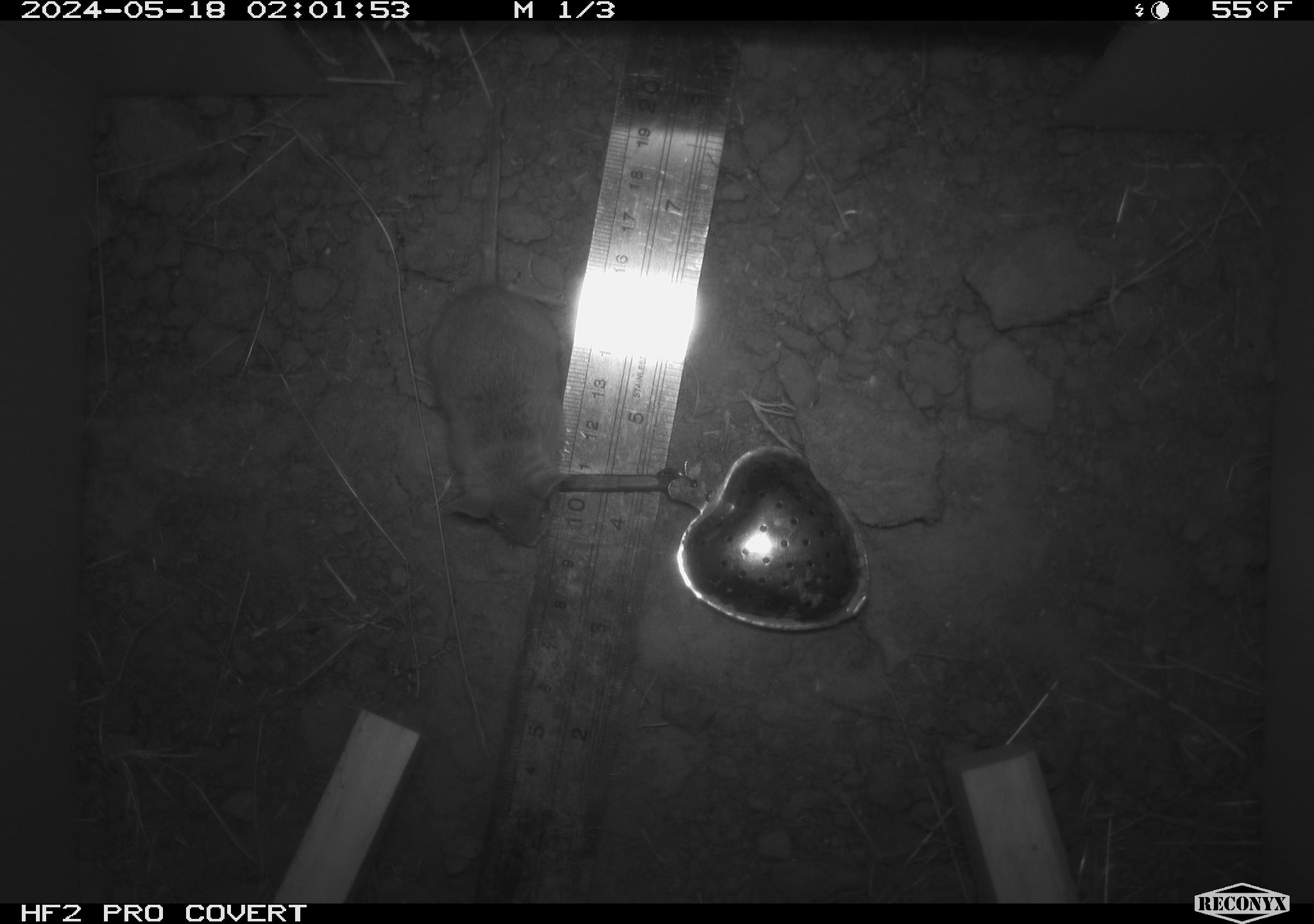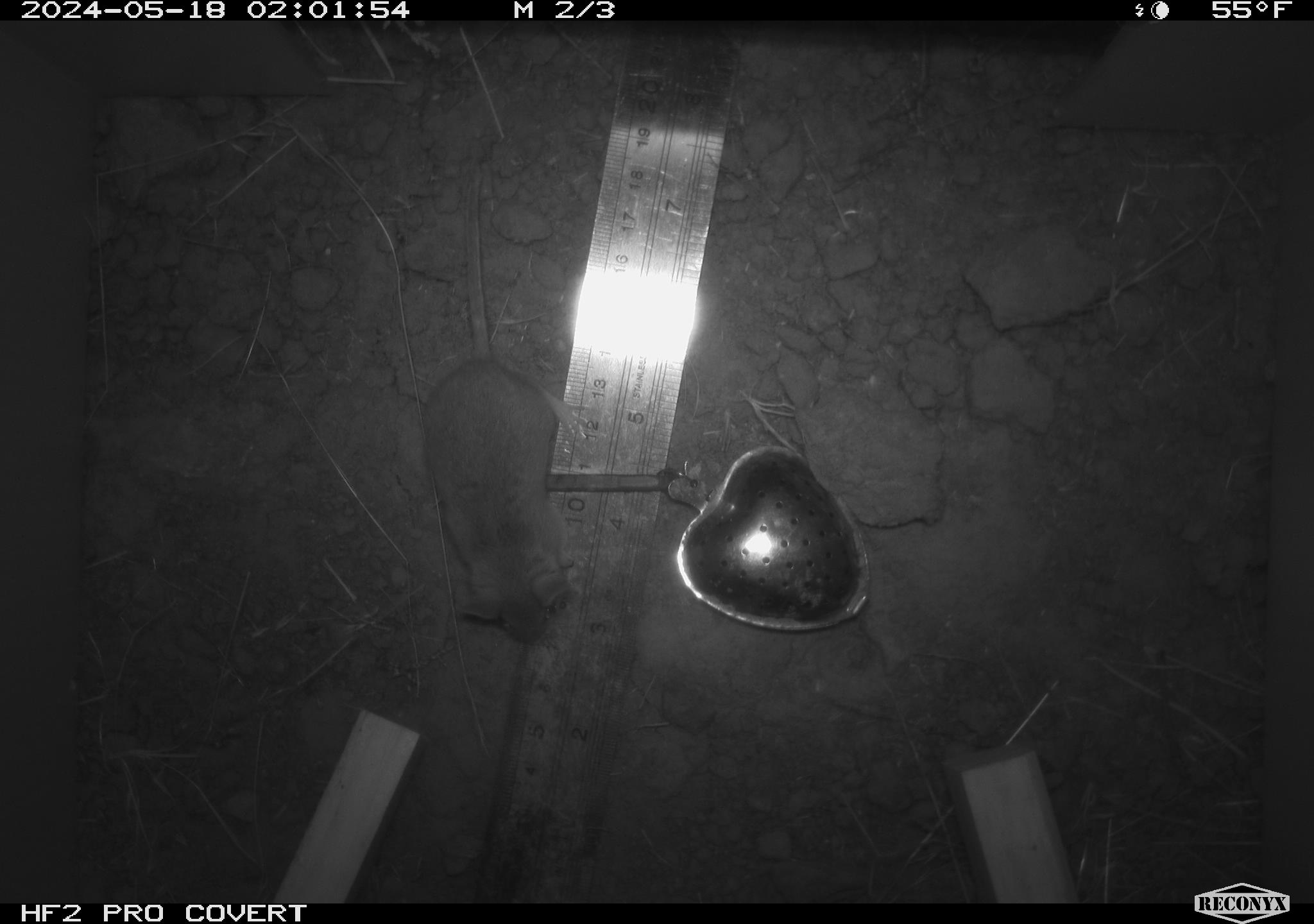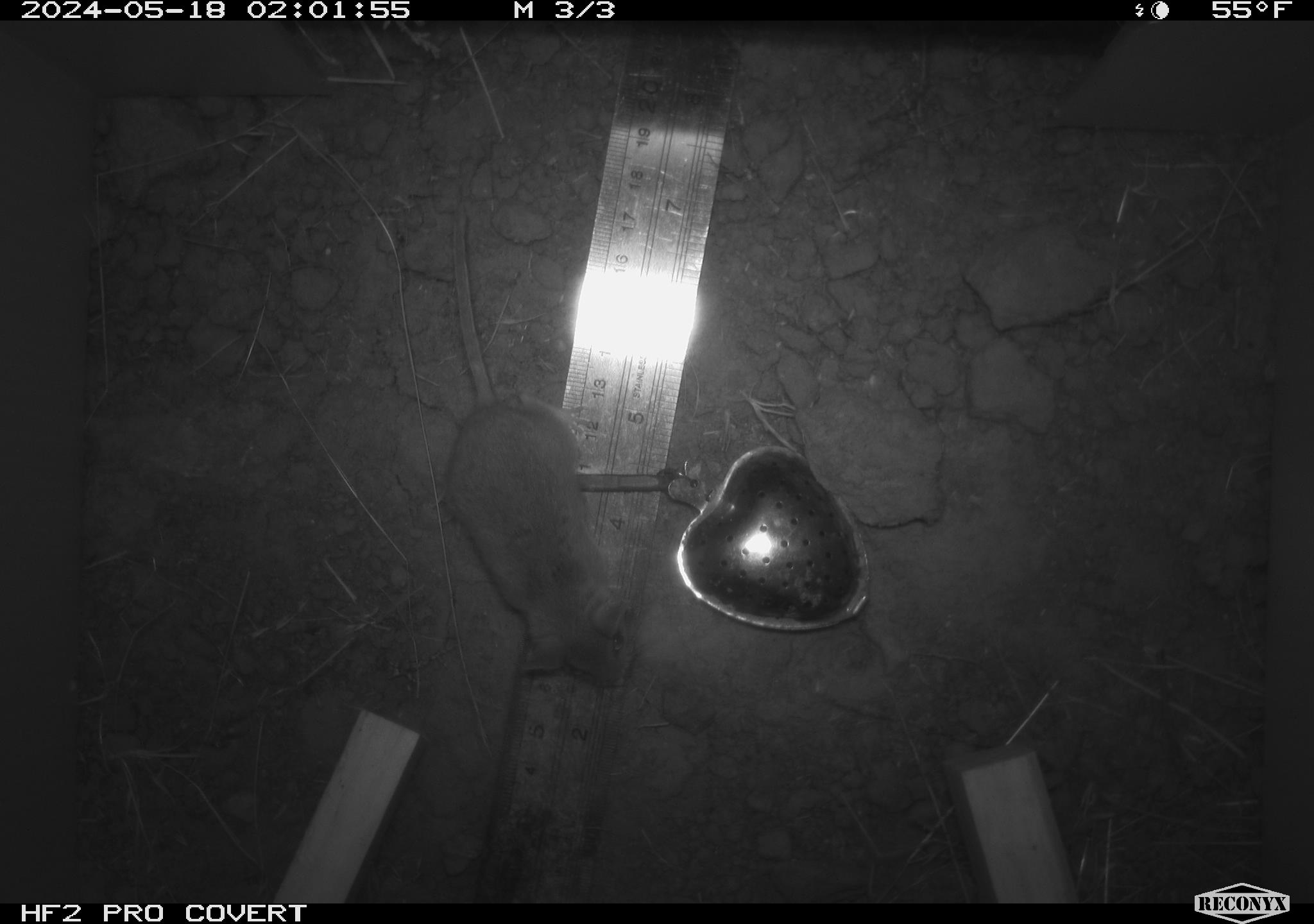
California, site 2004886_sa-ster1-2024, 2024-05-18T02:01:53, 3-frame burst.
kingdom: Animalia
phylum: Chordata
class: Mammalia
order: Rodentia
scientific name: Rodentia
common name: mouse species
Mouse species (Rodentia).